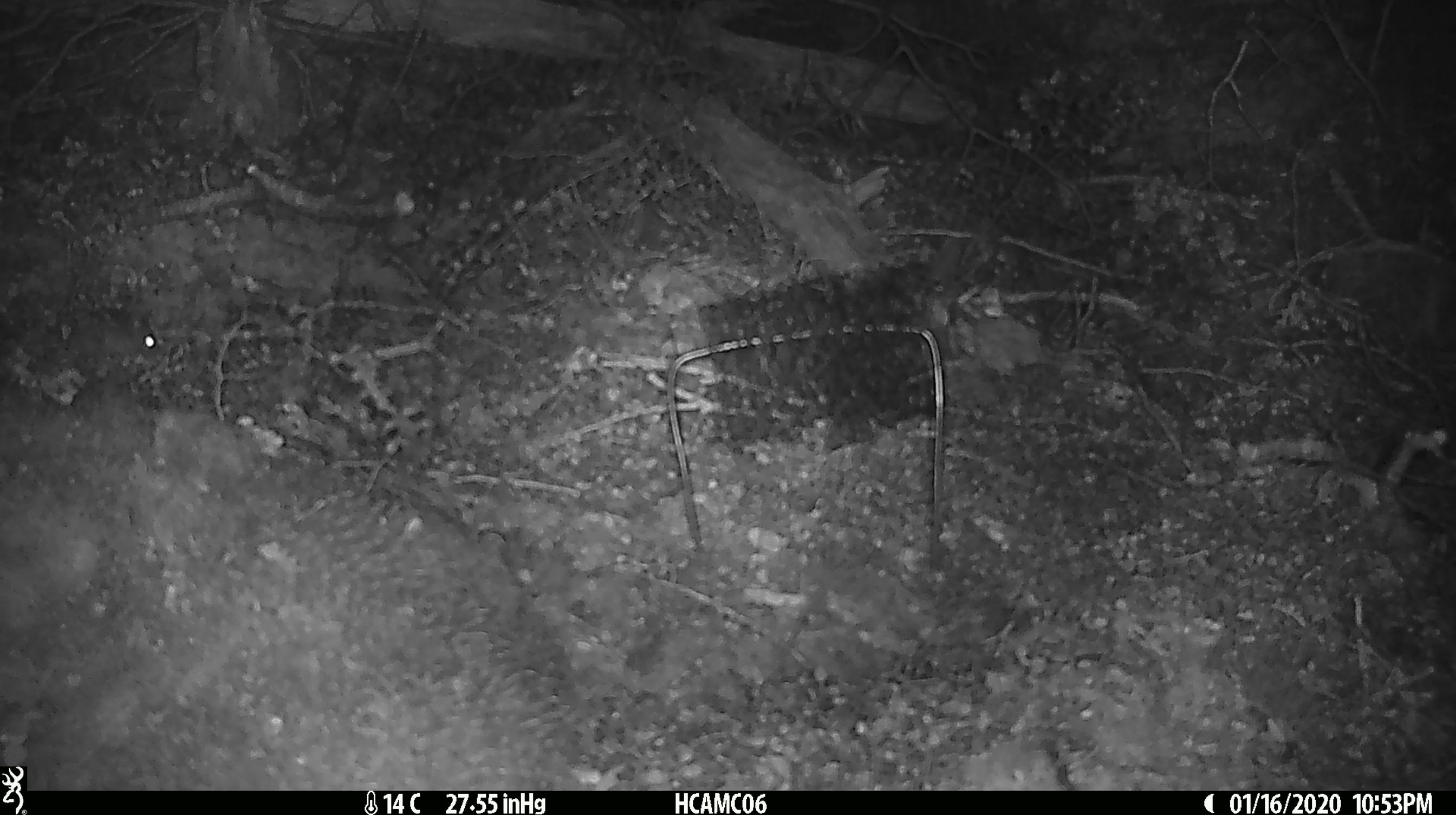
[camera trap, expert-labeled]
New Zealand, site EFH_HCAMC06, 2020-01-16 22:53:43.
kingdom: Animalia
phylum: Chordata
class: Mammalia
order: Rodentia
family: Muridae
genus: Mus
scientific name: Mus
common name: mouse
Mouse (Mus).